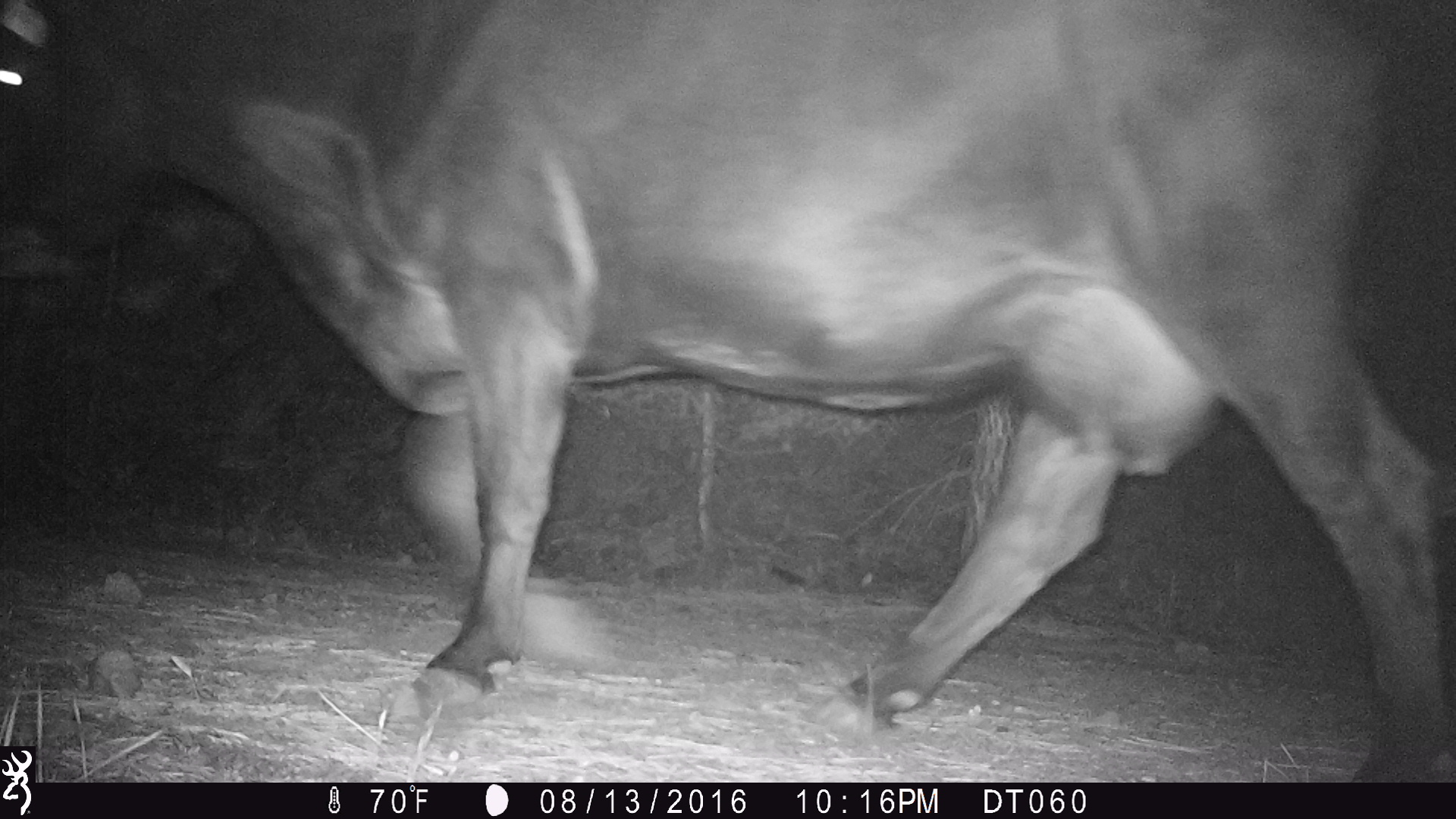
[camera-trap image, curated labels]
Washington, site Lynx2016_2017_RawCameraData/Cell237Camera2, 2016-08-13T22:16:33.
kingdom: Animalia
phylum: Chordata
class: Mammalia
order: Artiodactyla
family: Bovidae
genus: Bos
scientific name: Bos taurus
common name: domestic cattle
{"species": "domestic cattle (Bos taurus)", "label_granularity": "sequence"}